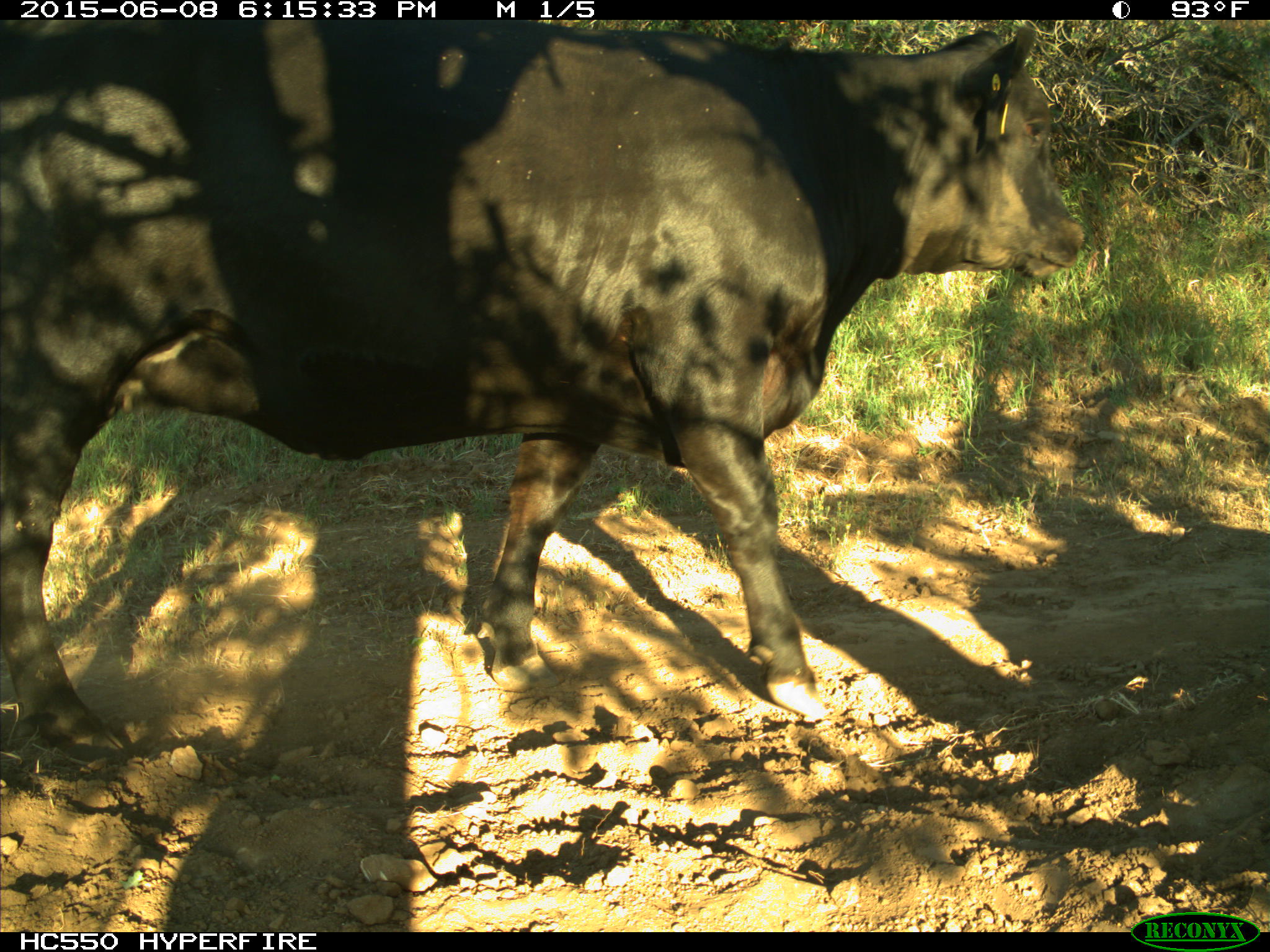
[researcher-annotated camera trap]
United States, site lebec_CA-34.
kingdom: Animalia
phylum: Chordata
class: Mammalia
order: Artiodactyla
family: Bovidae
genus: Bos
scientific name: Bos taurus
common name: domestic cow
Bos taurus (domestic cow).